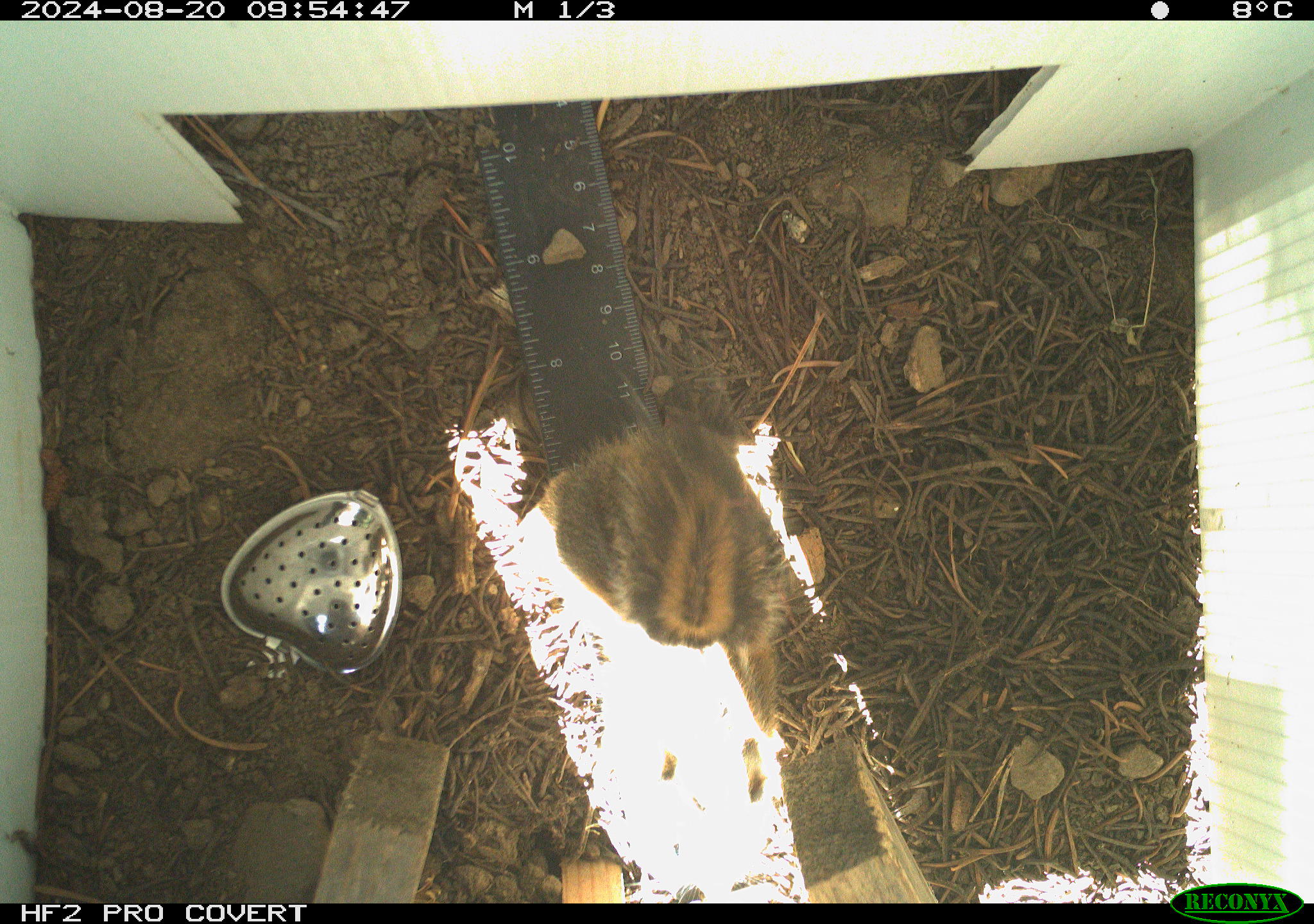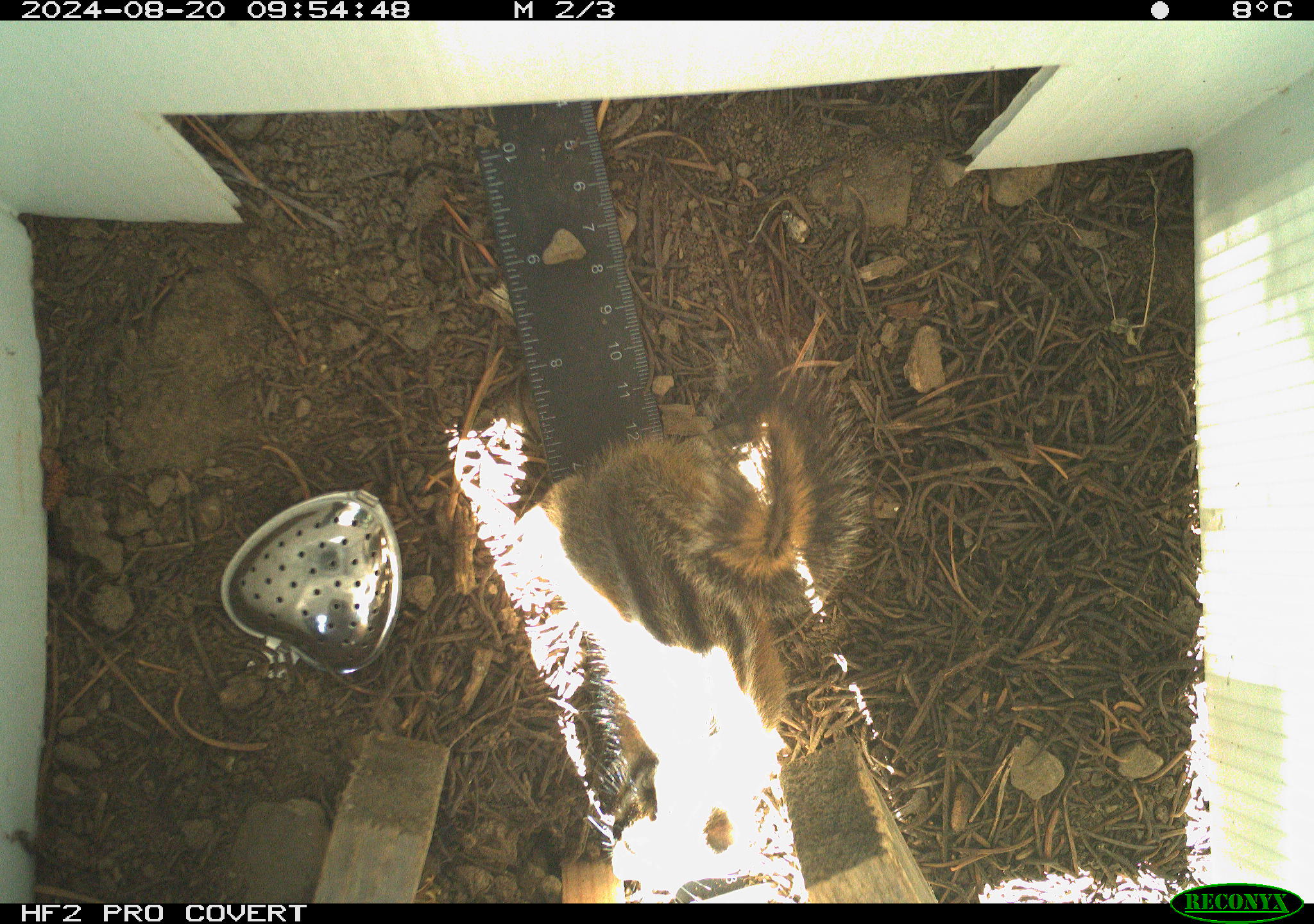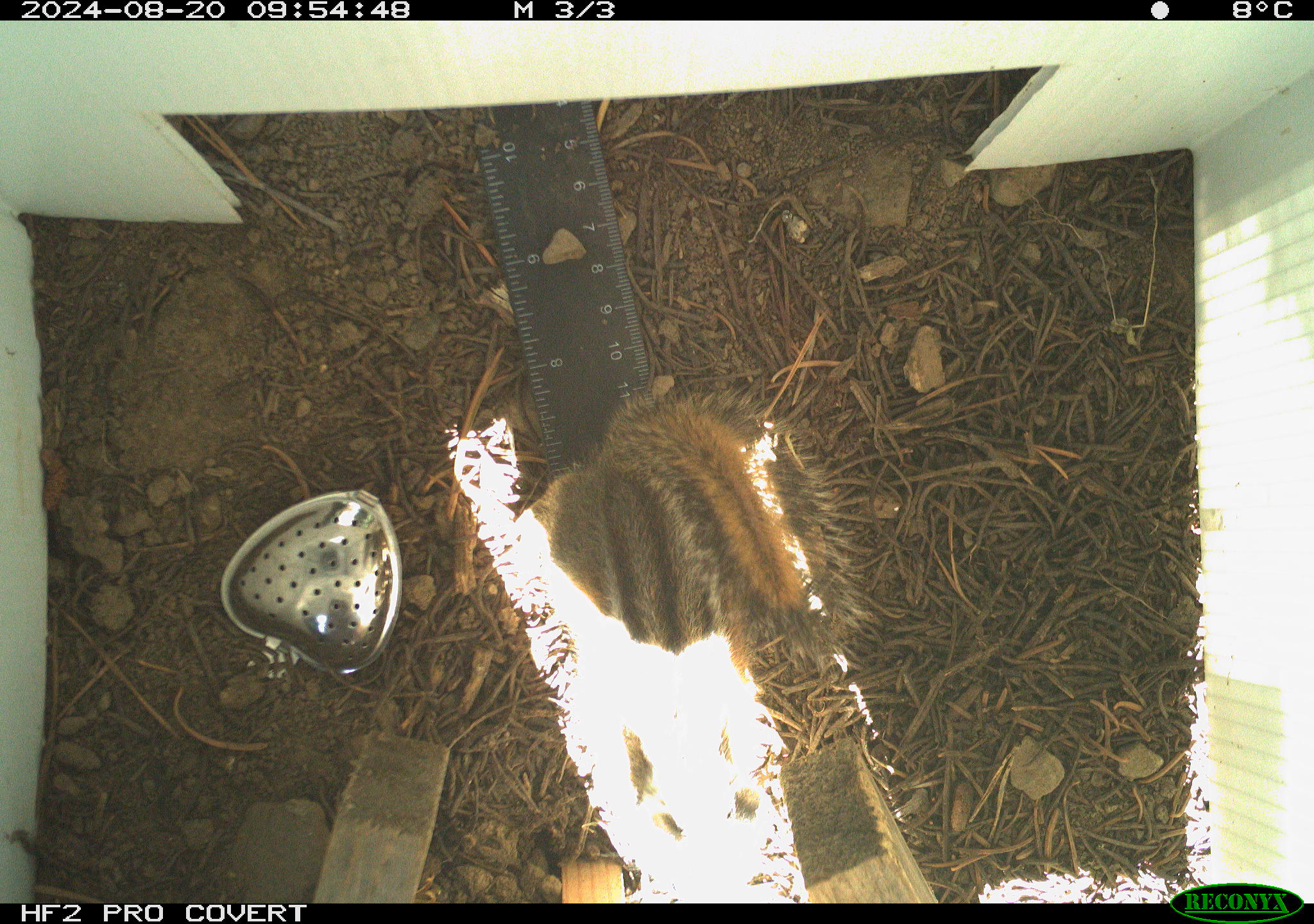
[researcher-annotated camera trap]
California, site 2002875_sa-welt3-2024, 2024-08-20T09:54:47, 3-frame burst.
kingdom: Animalia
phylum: Chordata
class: Mammalia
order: Rodentia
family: Sciuridae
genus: Neotamias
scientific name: Neotamias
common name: western chipmunks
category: neotamias species